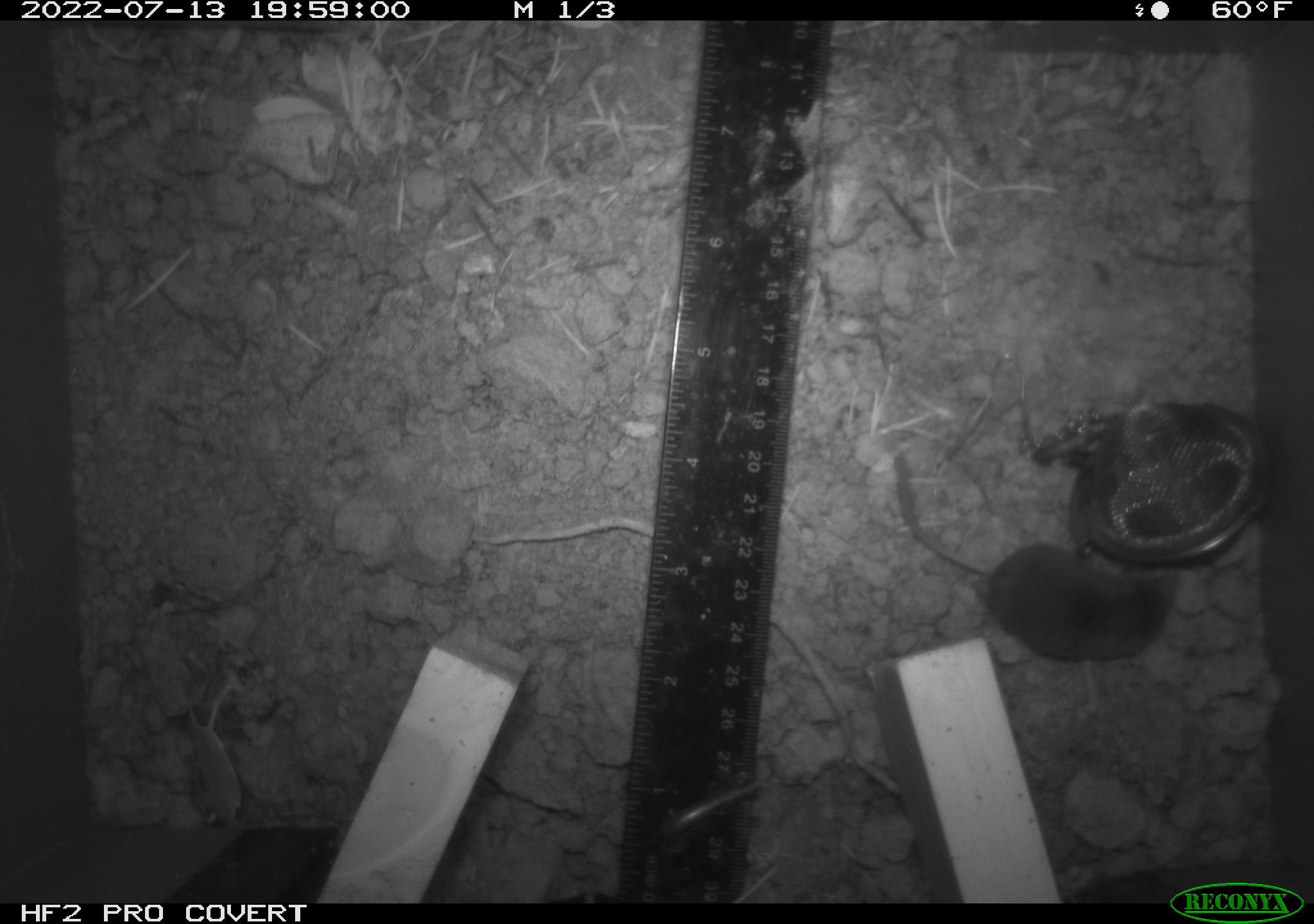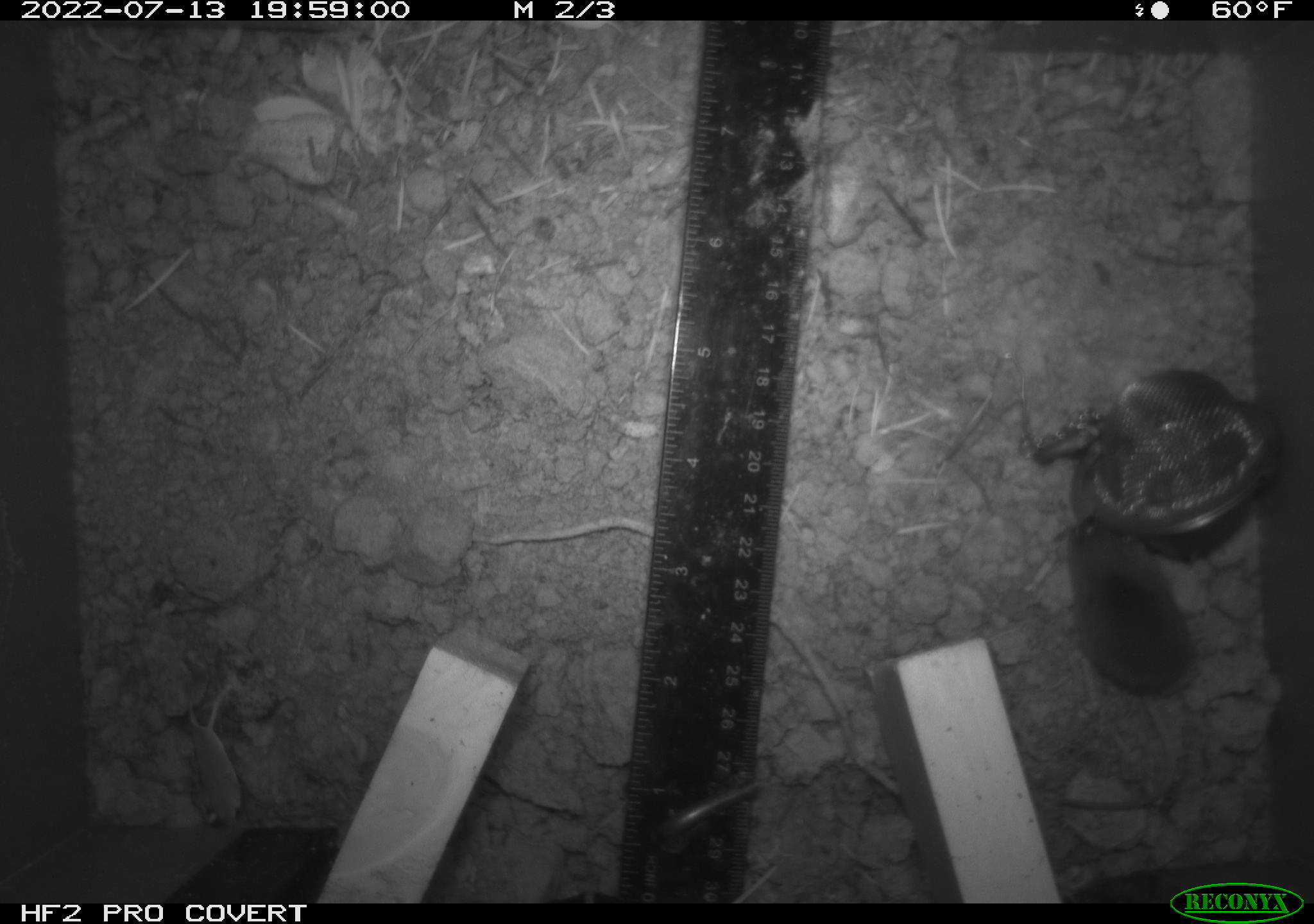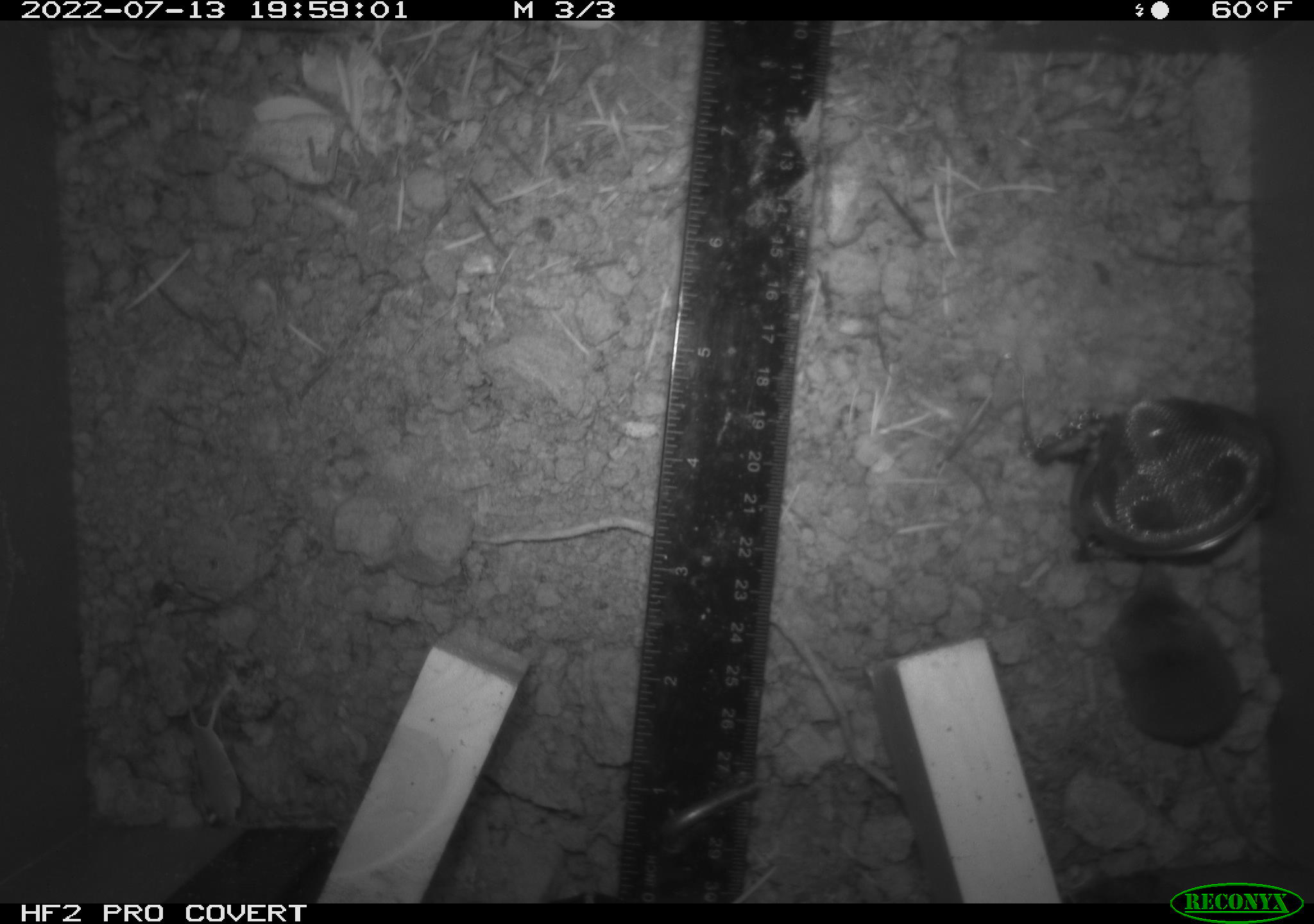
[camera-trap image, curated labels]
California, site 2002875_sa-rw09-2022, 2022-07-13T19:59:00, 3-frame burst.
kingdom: Animalia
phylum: Chordata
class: Mammalia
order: Eulipotyphla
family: Soricidae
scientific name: Soricidae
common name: shrews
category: soricidae family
Soricidae family (shrews) (Soricidae).